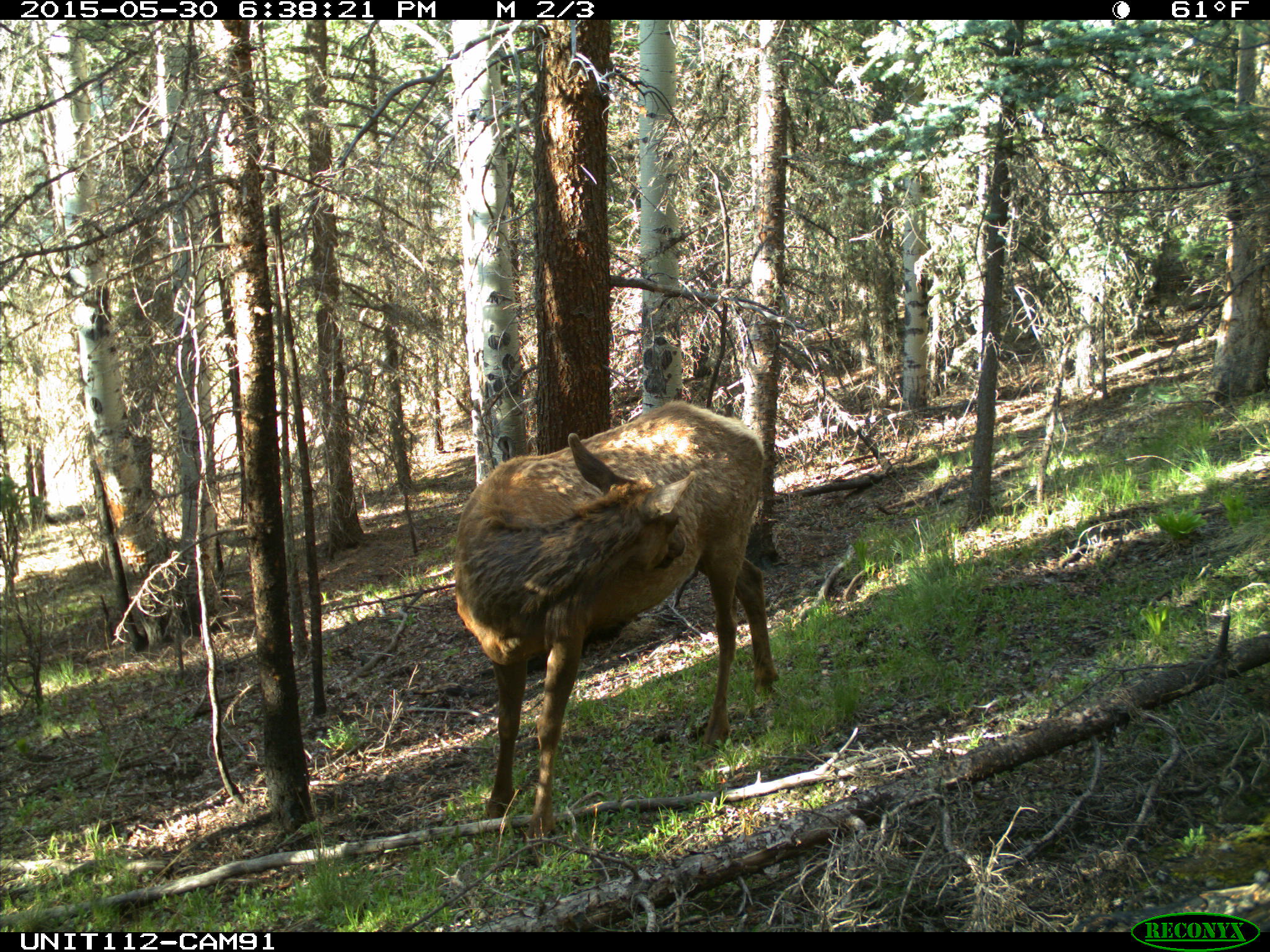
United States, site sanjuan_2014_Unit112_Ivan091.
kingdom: Animalia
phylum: Chordata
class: Mammalia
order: Artiodactyla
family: Cervidae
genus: Cervus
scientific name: Cervus elaphus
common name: red deer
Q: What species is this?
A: Cervus elaphus (red deer).